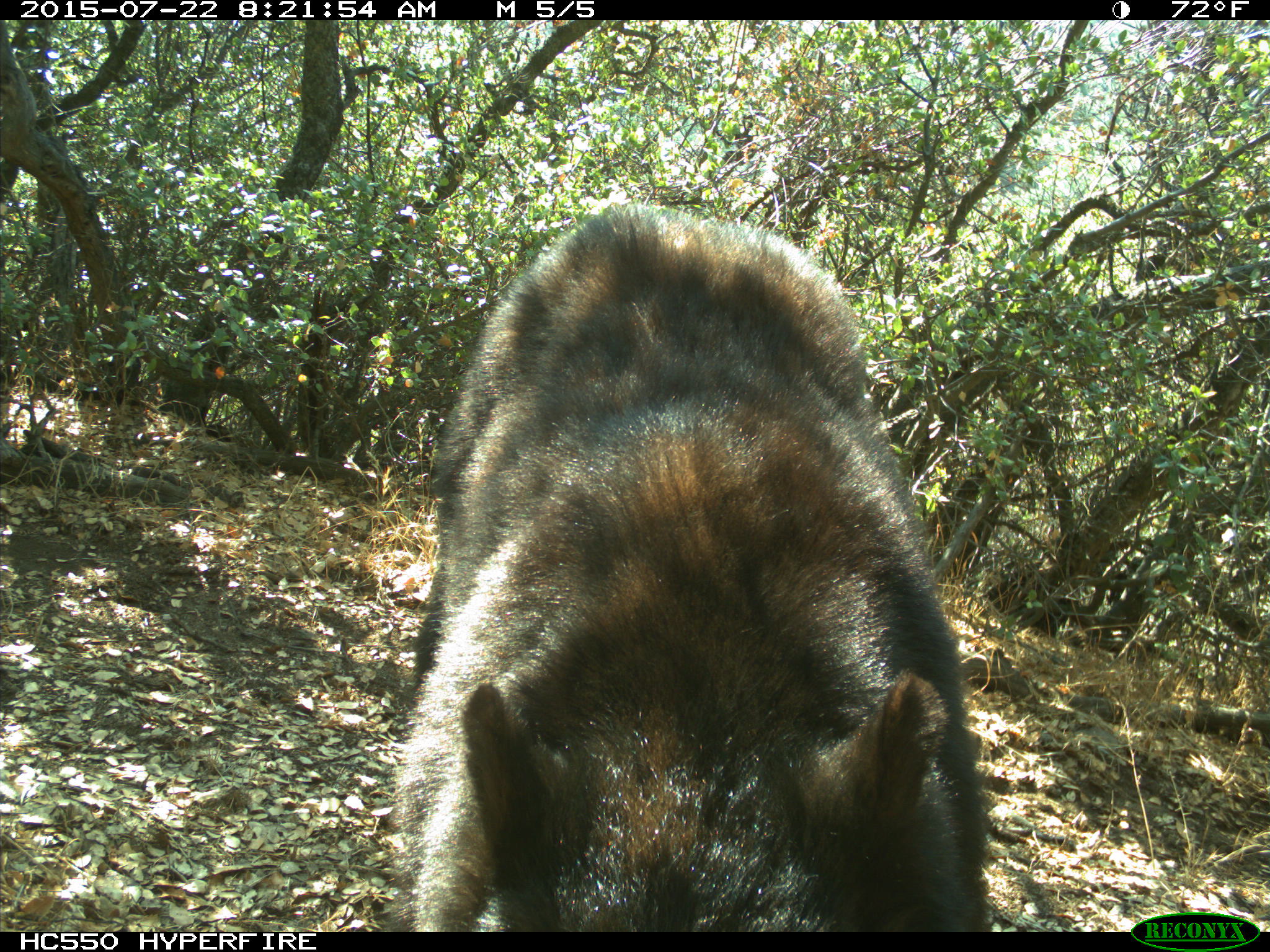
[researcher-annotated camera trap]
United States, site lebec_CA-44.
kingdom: Animalia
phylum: Chordata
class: Mammalia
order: Carnivora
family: Ursidae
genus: Ursus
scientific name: Ursus americanus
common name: american black bear